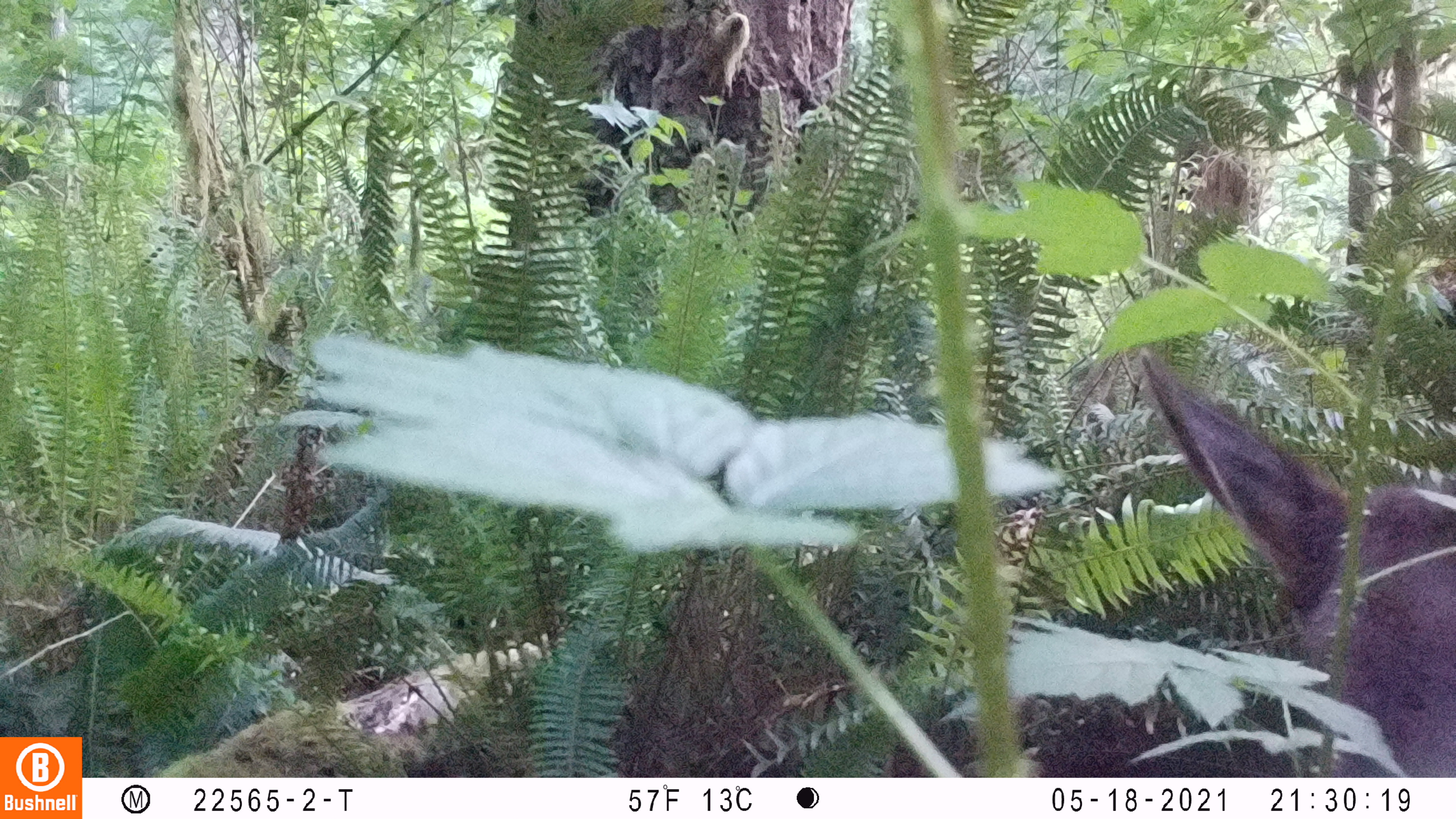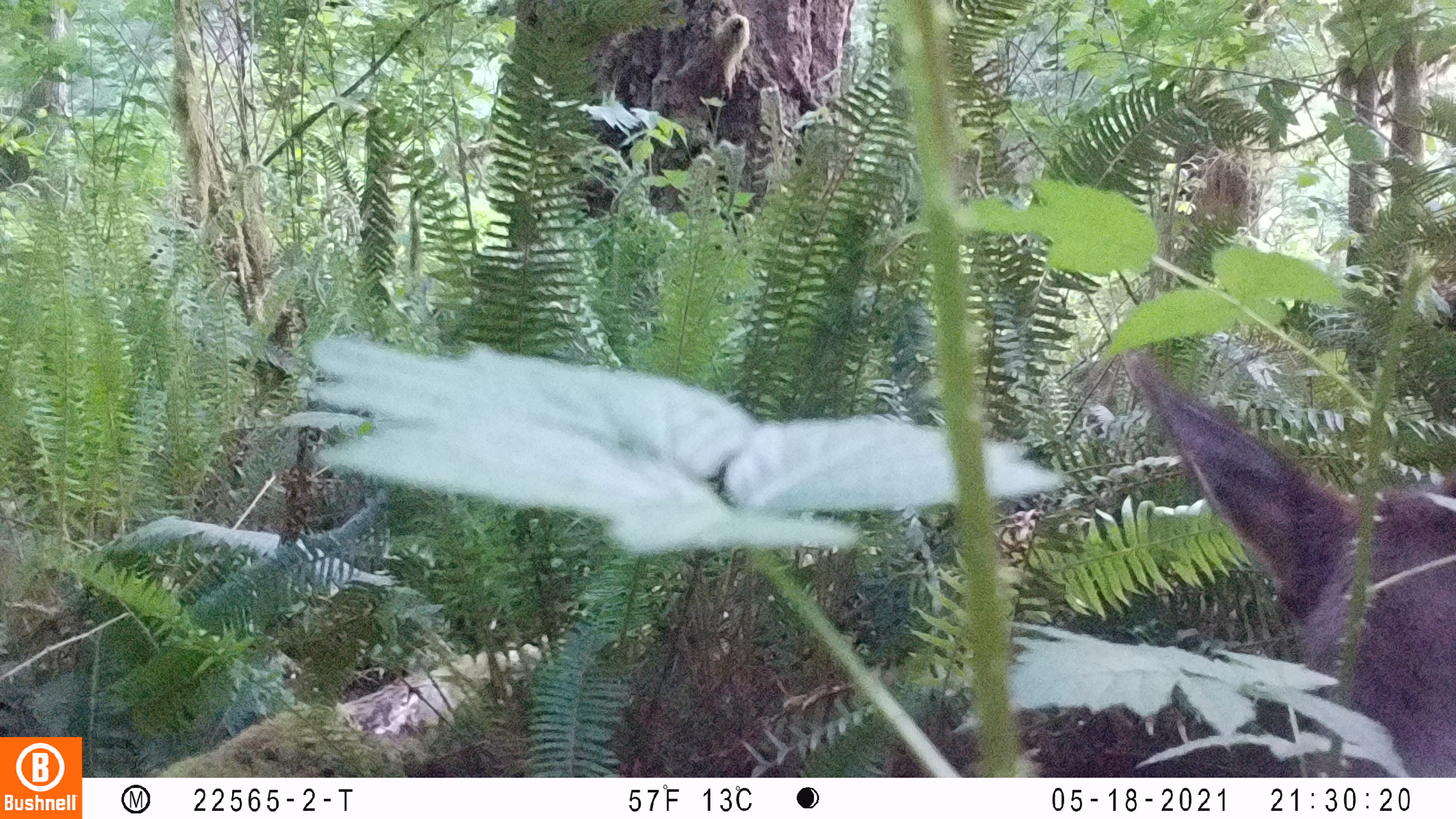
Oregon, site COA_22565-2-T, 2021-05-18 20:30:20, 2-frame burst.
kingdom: Animalia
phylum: Chordata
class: Mammalia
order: Artiodactyla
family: Cervidae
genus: Cervus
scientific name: Cervus canadensis roosevelti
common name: roosevelt elk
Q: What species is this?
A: Roosevelt elk (Cervus canadensis roosevelti).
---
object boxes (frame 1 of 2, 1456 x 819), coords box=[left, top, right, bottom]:
roosevelt elk: box=[1133, 336, 1450, 676]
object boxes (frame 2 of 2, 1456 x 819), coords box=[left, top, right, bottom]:
roosevelt elk: box=[1122, 353, 1450, 666]